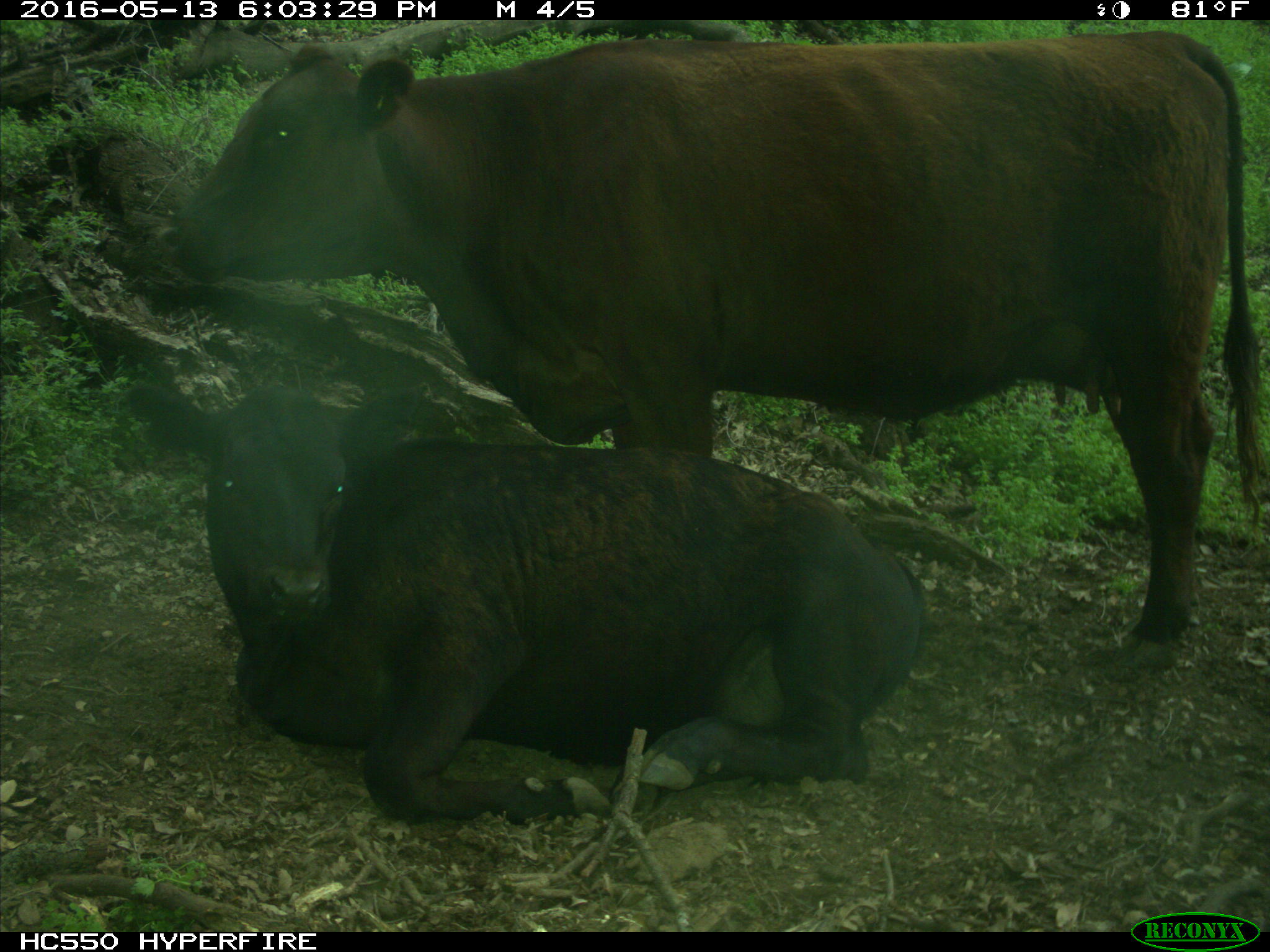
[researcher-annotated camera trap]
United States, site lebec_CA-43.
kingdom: Animalia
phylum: Chordata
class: Mammalia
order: Artiodactyla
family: Bovidae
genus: Bos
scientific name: Bos taurus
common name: domestic cow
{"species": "Bos taurus (domestic cow)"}